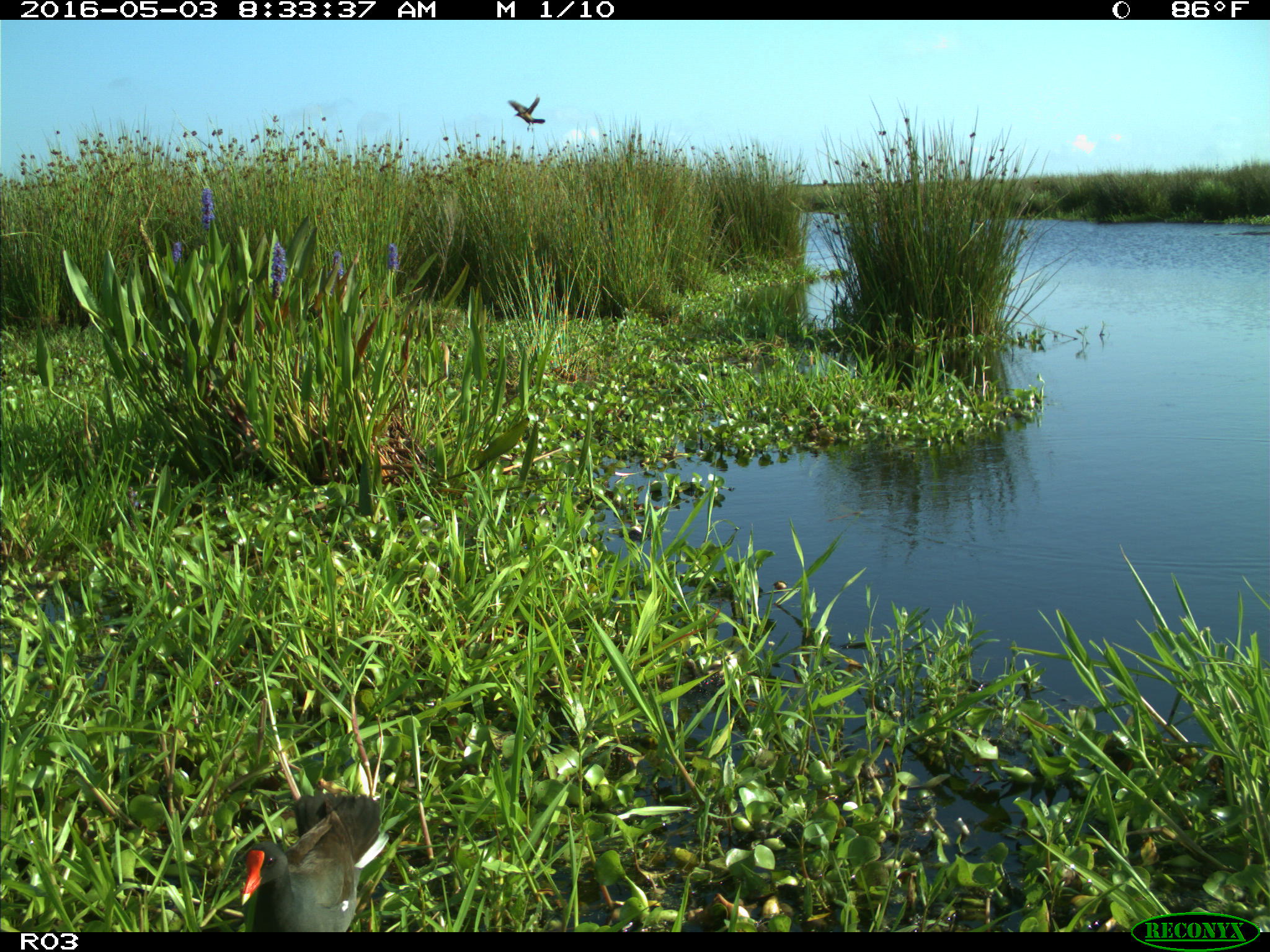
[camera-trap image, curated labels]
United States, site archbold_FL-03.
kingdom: Animalia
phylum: Chordata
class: Aves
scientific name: Aves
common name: birds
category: unidentified bird